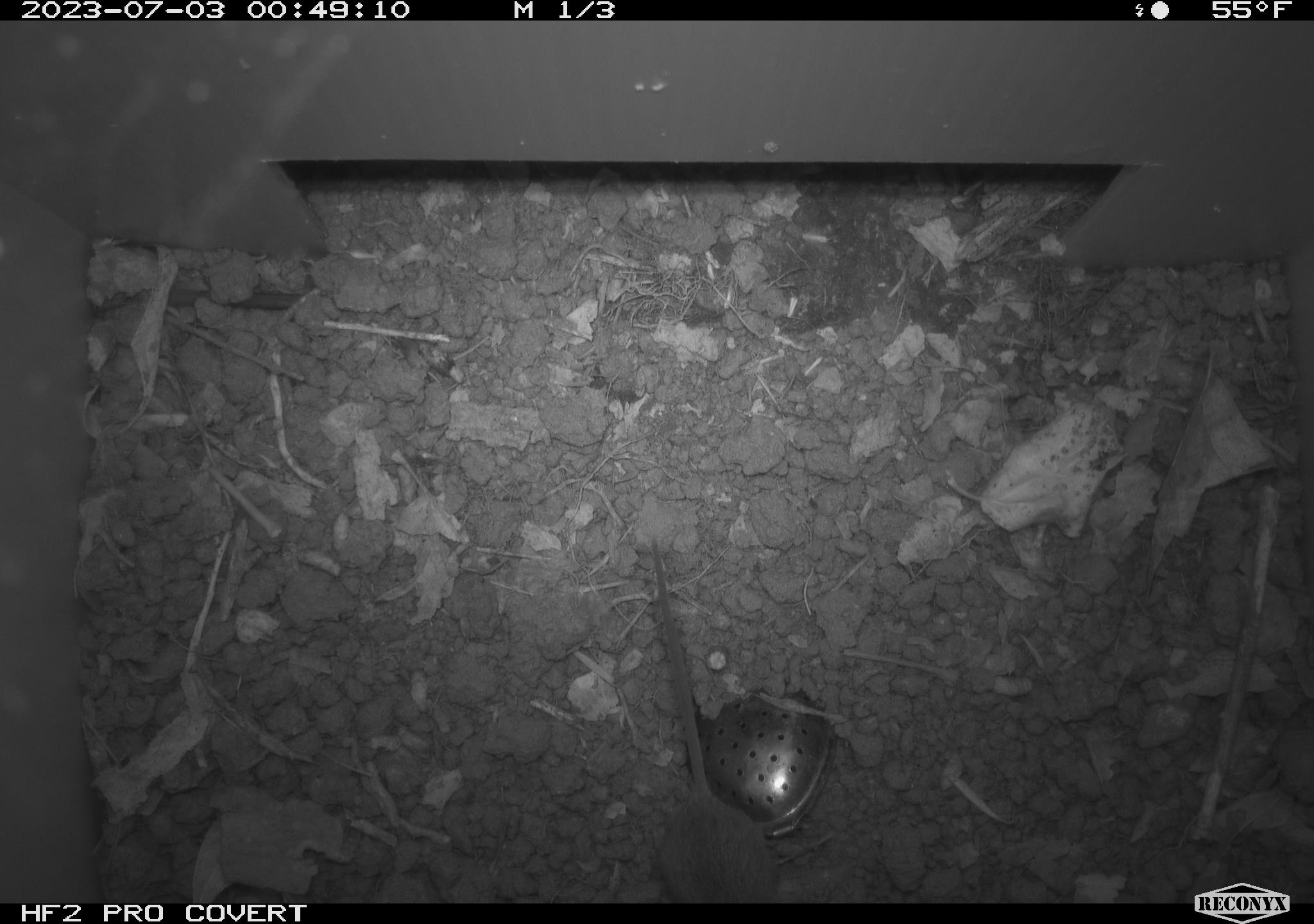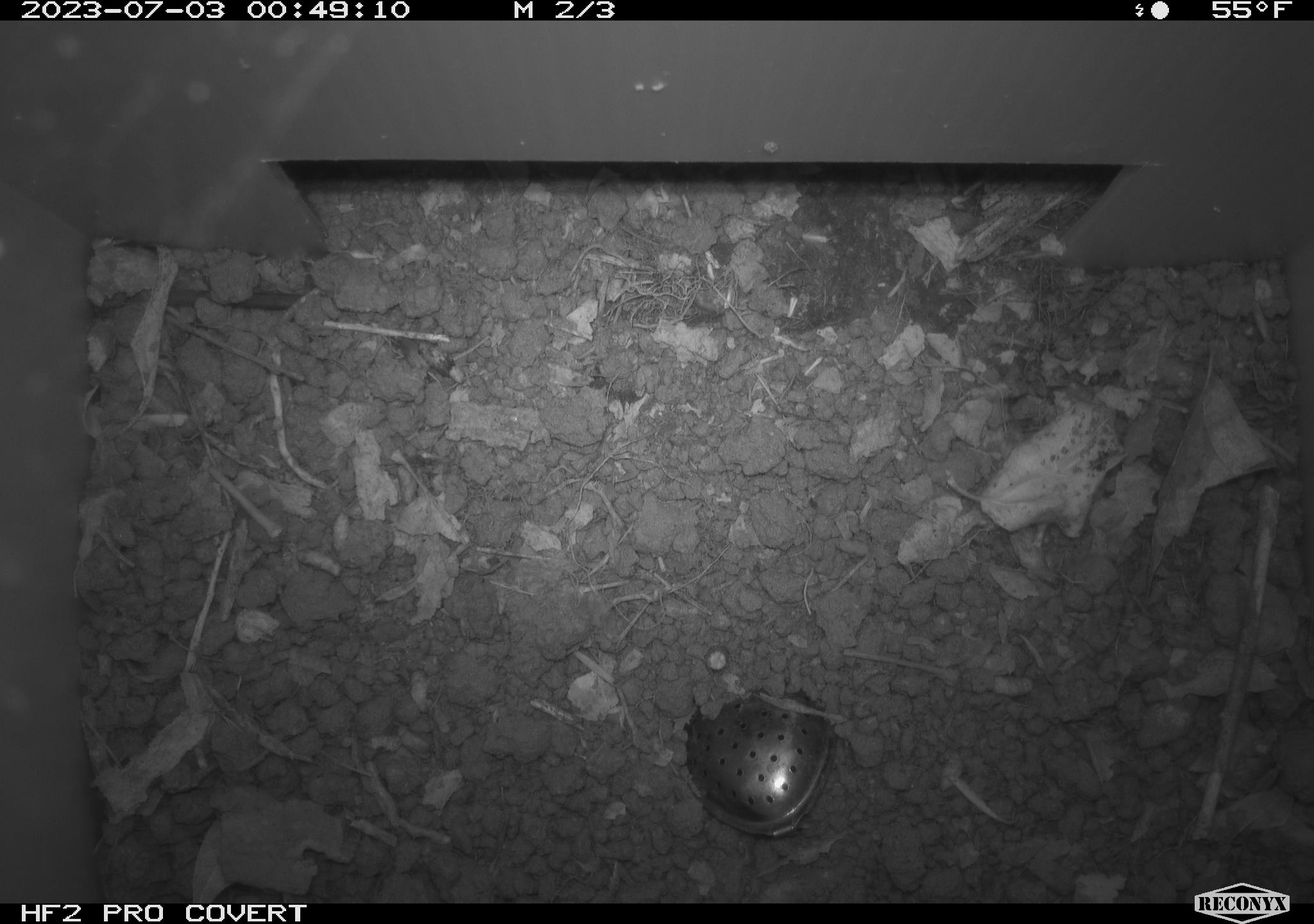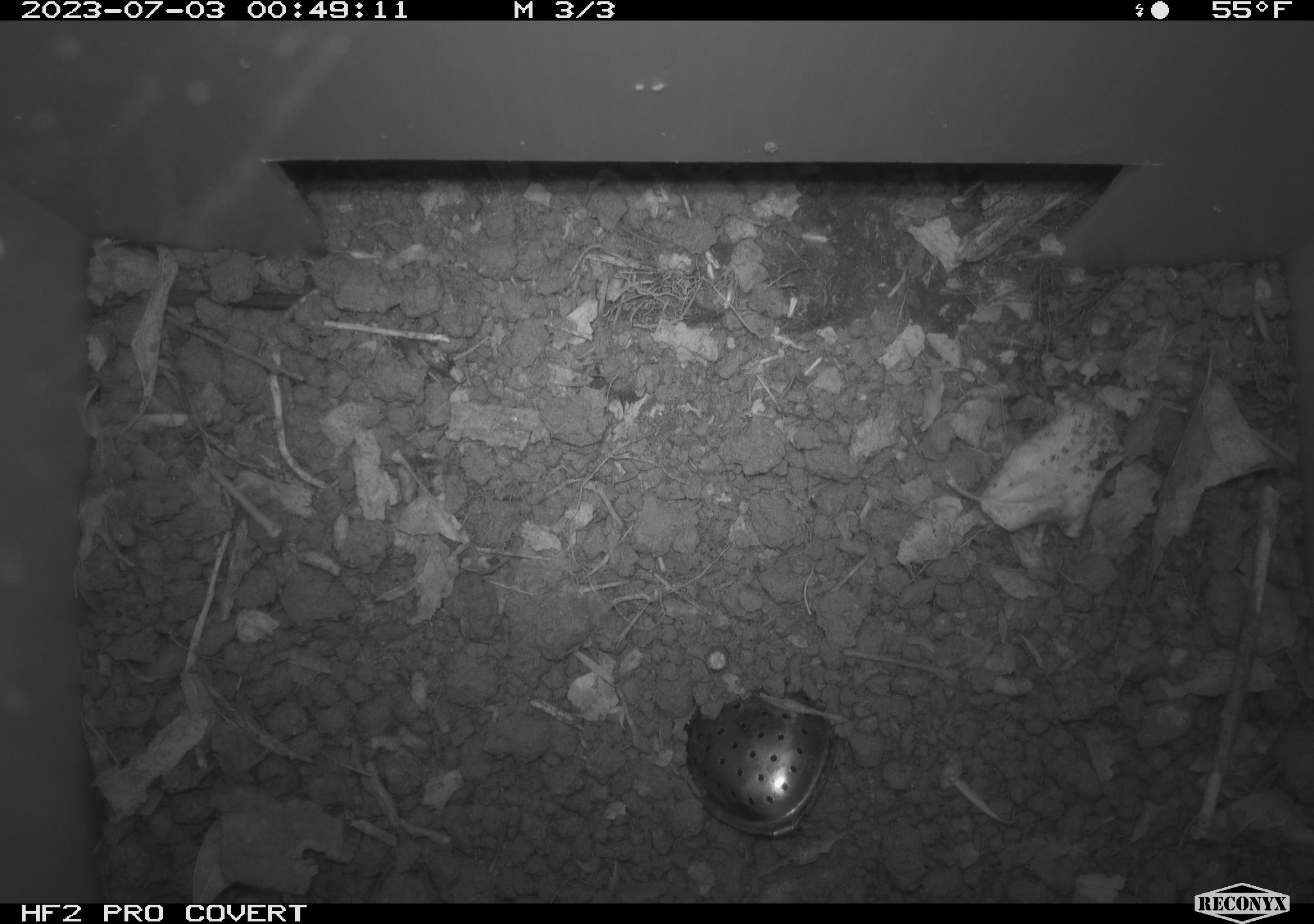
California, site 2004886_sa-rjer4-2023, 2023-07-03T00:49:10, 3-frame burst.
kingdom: Animalia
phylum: Chordata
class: Mammalia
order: Rodentia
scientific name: Rodentia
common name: mouse species